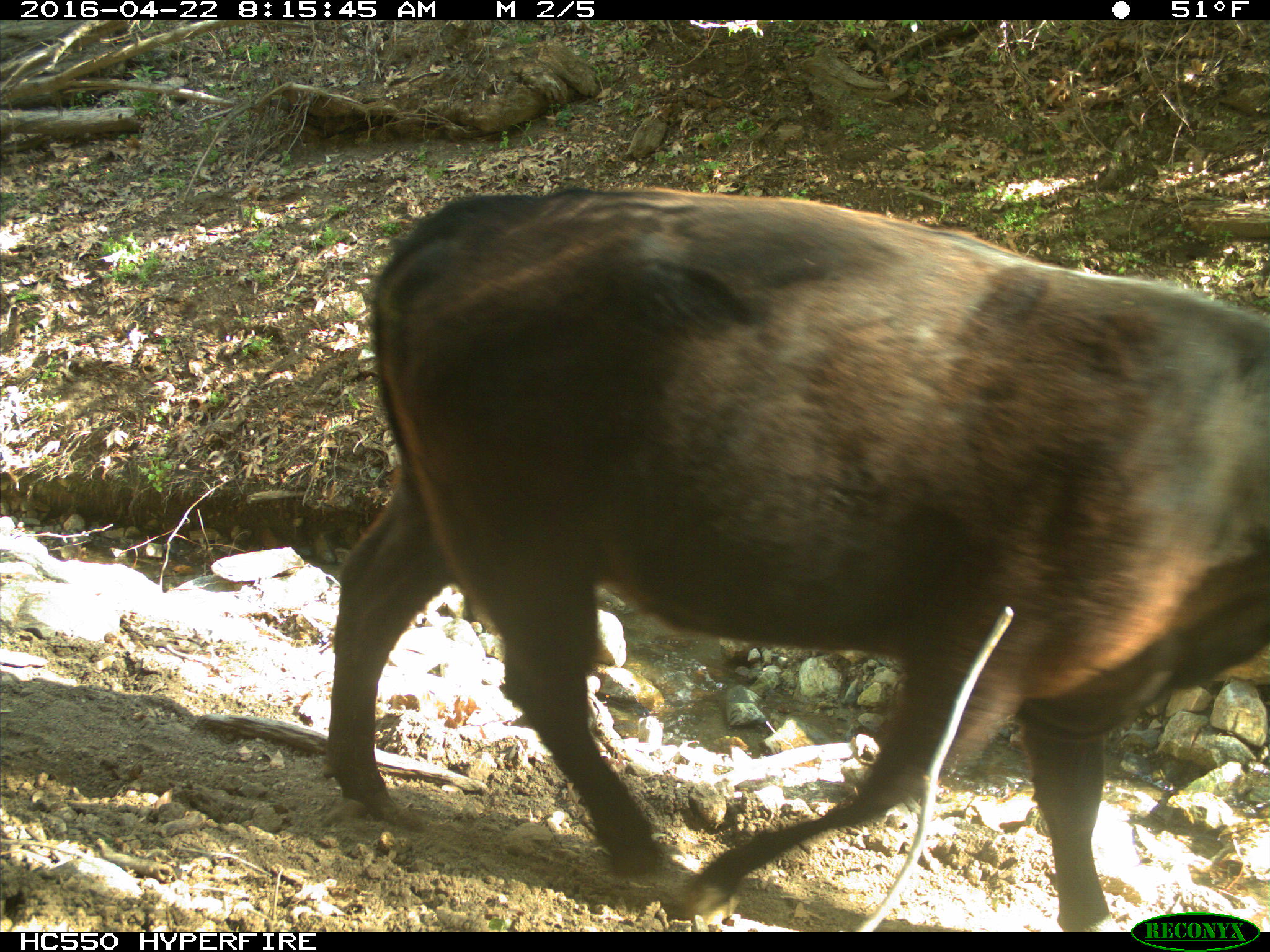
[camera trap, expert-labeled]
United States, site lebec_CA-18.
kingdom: Animalia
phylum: Chordata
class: Mammalia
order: Artiodactyla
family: Bovidae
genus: Bos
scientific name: Bos taurus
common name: domestic cow